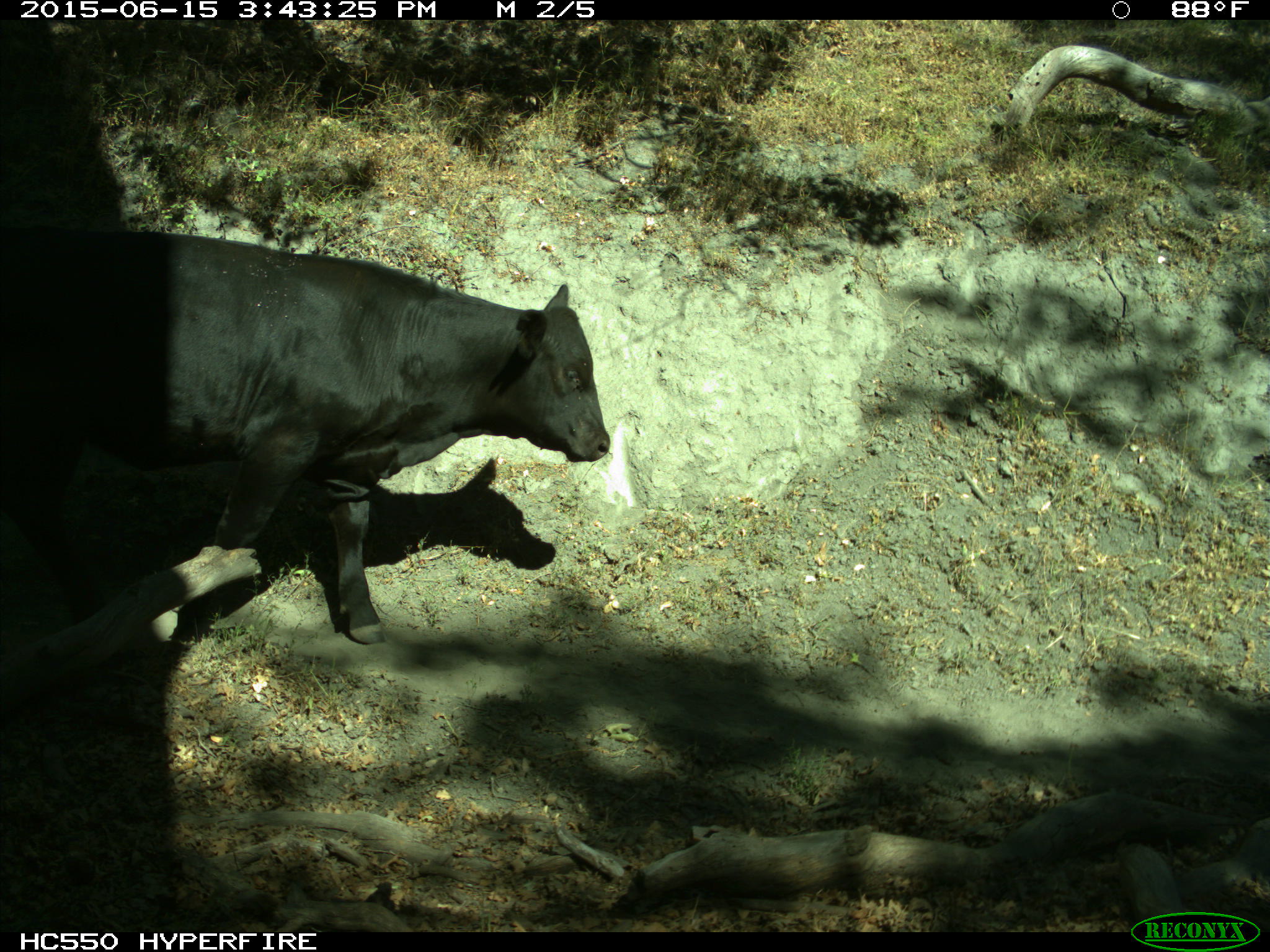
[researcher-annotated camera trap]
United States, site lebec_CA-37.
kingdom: Animalia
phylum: Chordata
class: Mammalia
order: Artiodactyla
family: Bovidae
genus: Bos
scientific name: Bos taurus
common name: domestic cow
Bos taurus (domestic cow).